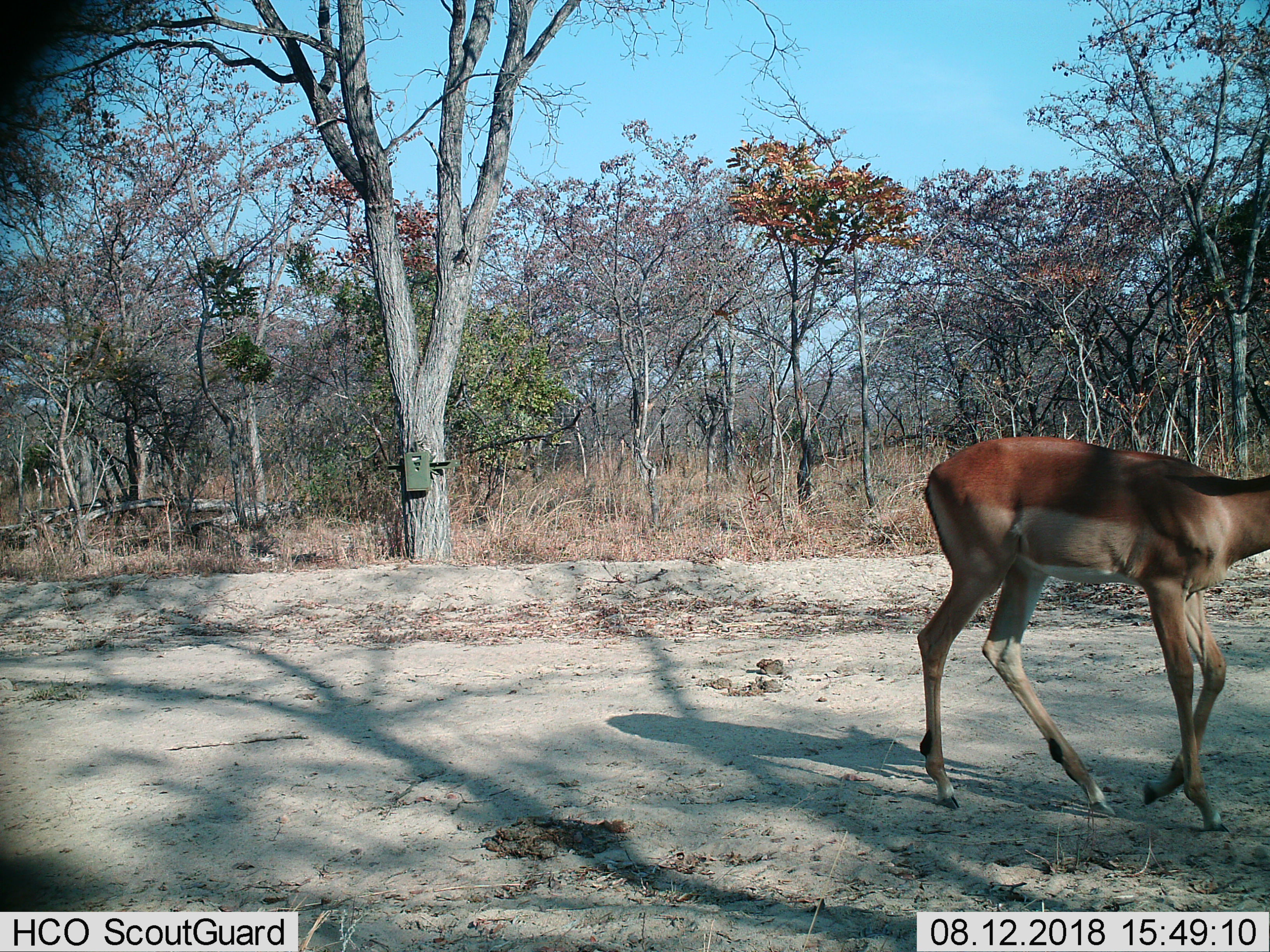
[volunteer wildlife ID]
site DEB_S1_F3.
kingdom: Animalia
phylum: Chordata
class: Mammalia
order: Artiodactyla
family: Bovidae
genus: Aepyceros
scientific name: Aepyceros melampus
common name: impala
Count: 1.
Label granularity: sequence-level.